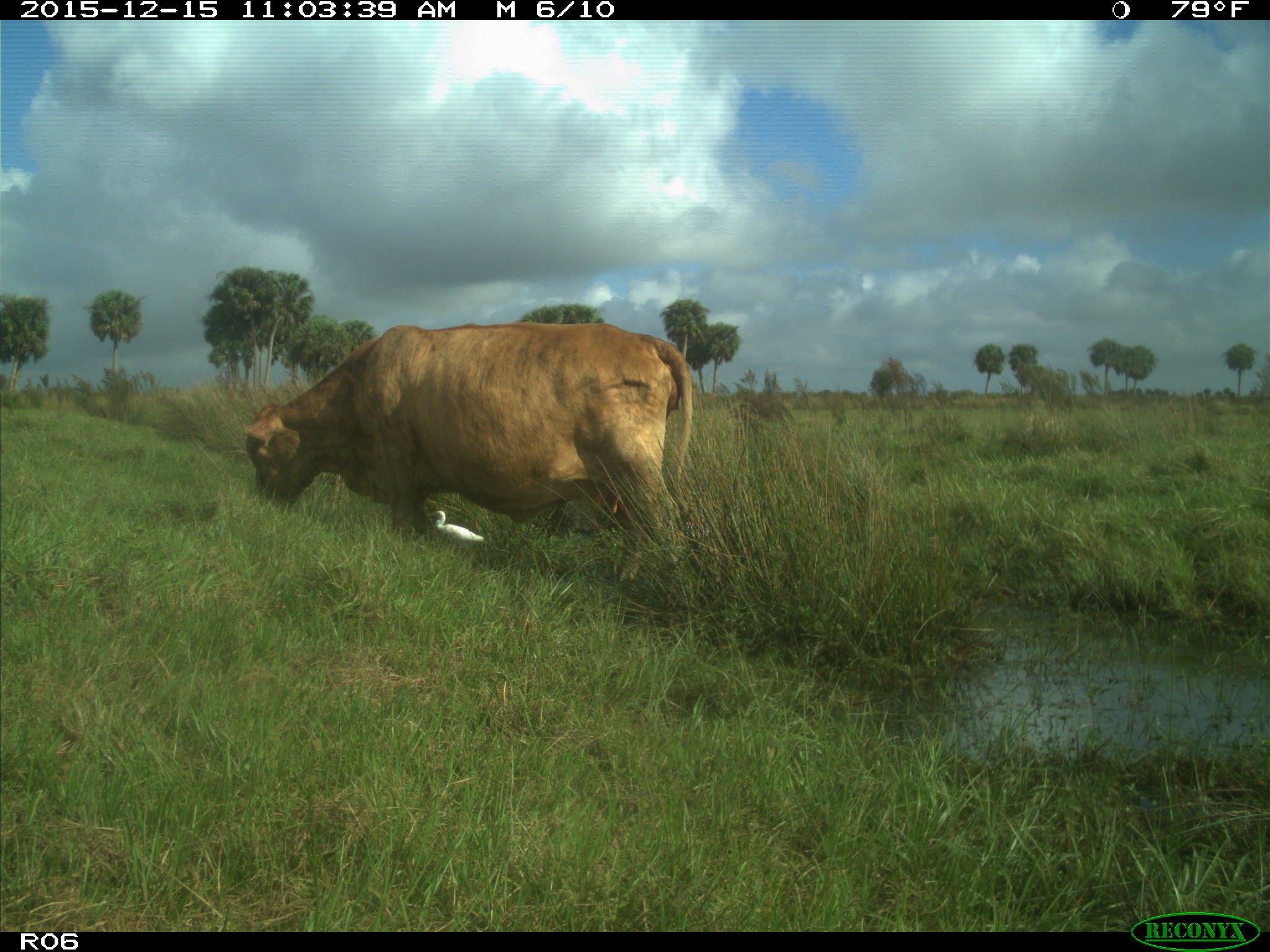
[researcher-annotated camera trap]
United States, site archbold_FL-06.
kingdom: Animalia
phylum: Chordata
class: Mammalia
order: Artiodactyla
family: Bovidae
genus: Bos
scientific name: Bos taurus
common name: domestic cow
Bos taurus (domestic cow).